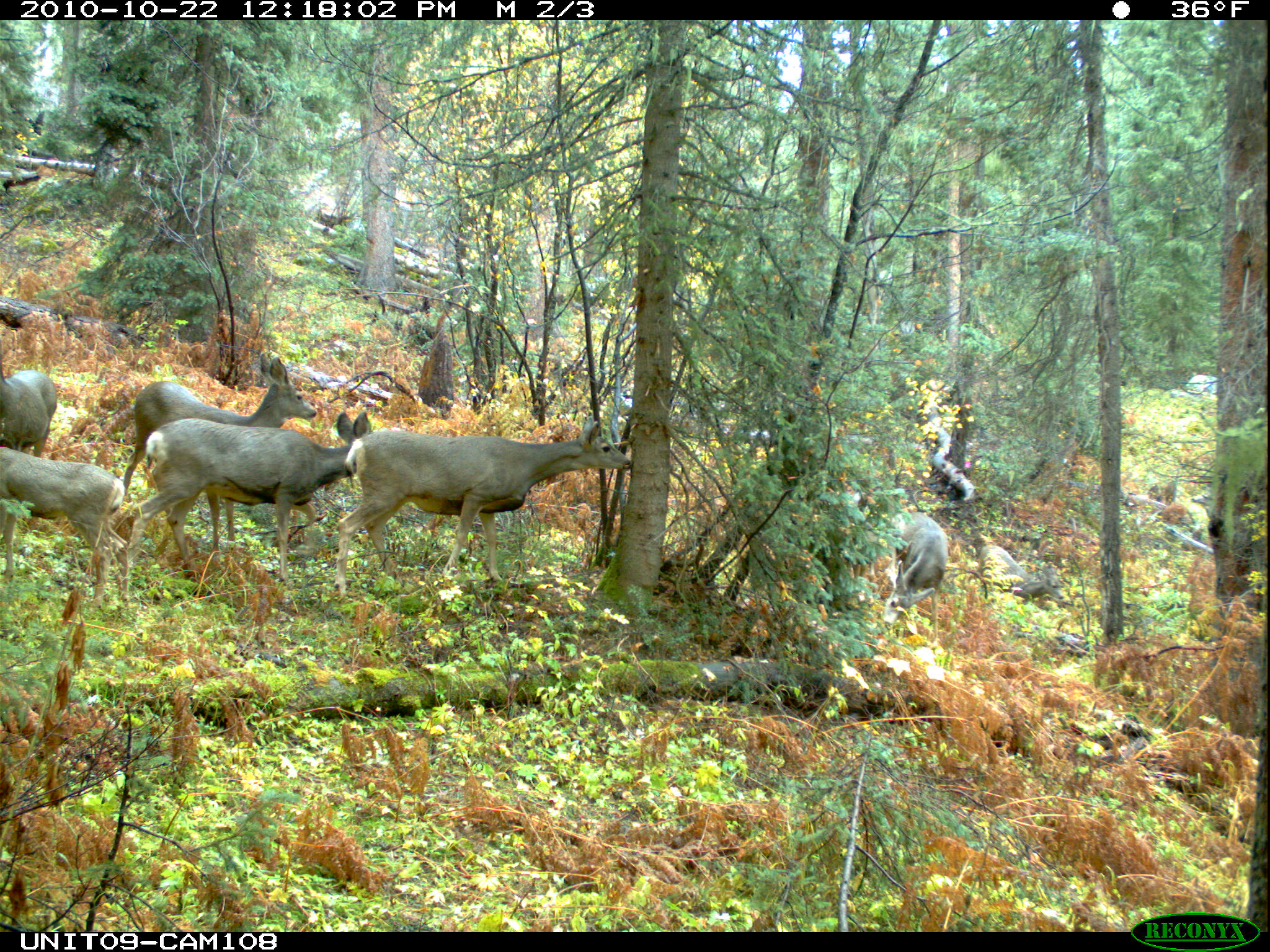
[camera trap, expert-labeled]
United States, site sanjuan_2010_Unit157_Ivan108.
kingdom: Animalia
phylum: Chordata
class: Mammalia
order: Artiodactyla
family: Cervidae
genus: Odocoileus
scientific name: Odocoileus hemionus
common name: mule deer